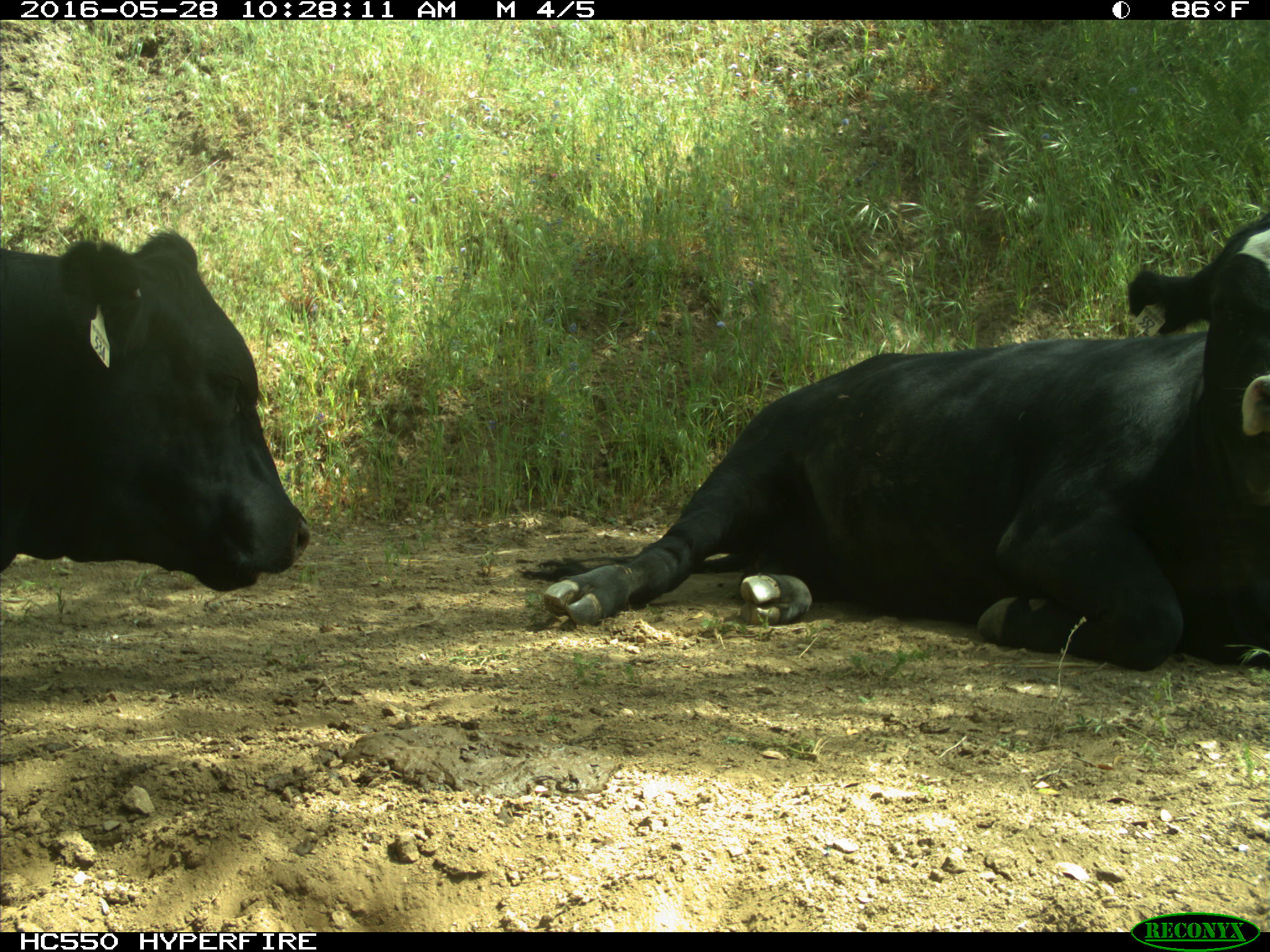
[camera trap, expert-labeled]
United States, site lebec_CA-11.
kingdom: Animalia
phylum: Chordata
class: Mammalia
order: Artiodactyla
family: Bovidae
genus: Bos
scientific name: Bos taurus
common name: domestic cow